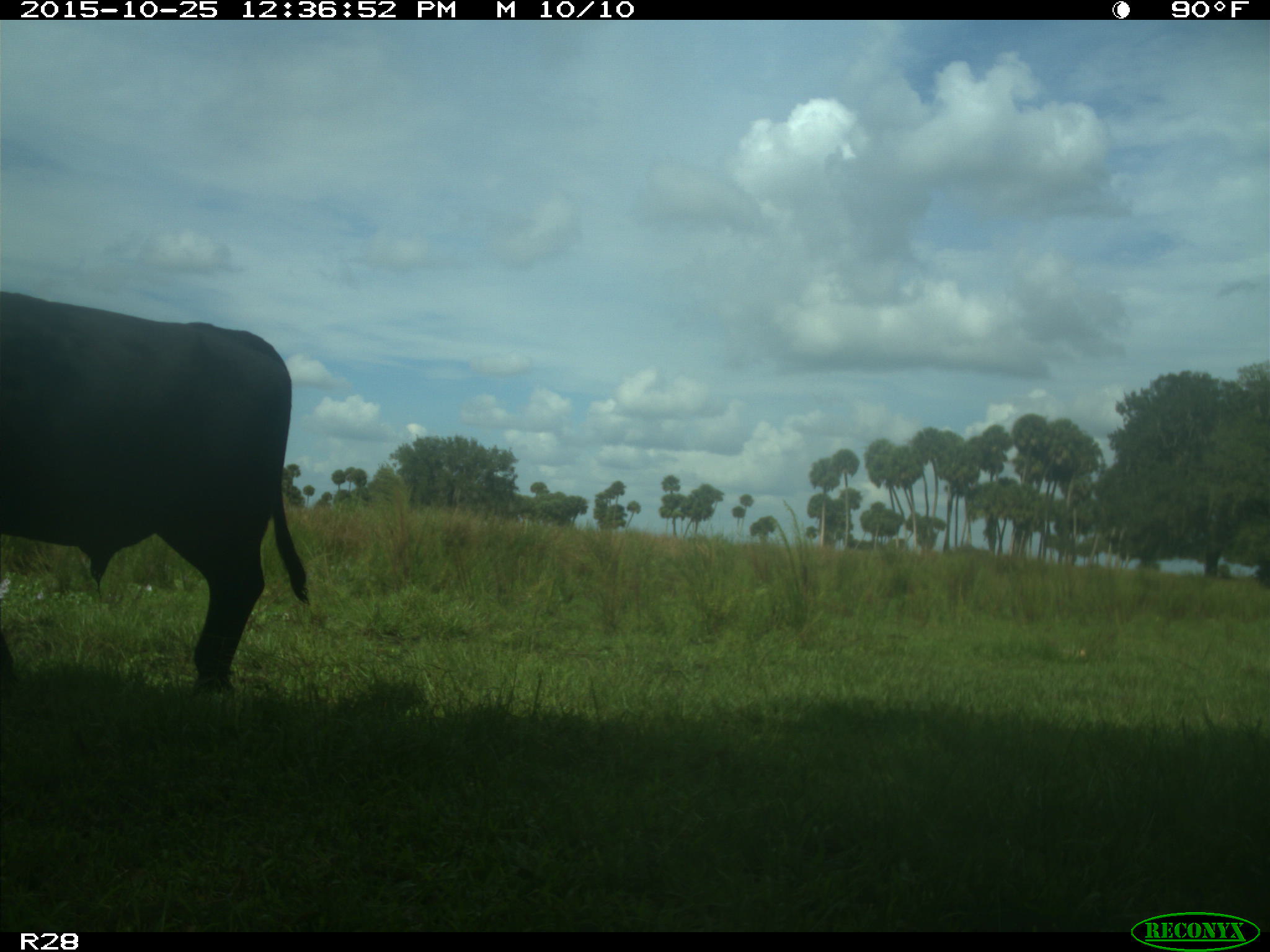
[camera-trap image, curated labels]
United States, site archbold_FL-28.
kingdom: Animalia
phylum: Chordata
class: Mammalia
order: Artiodactyla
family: Bovidae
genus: Bos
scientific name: Bos taurus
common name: domestic cow